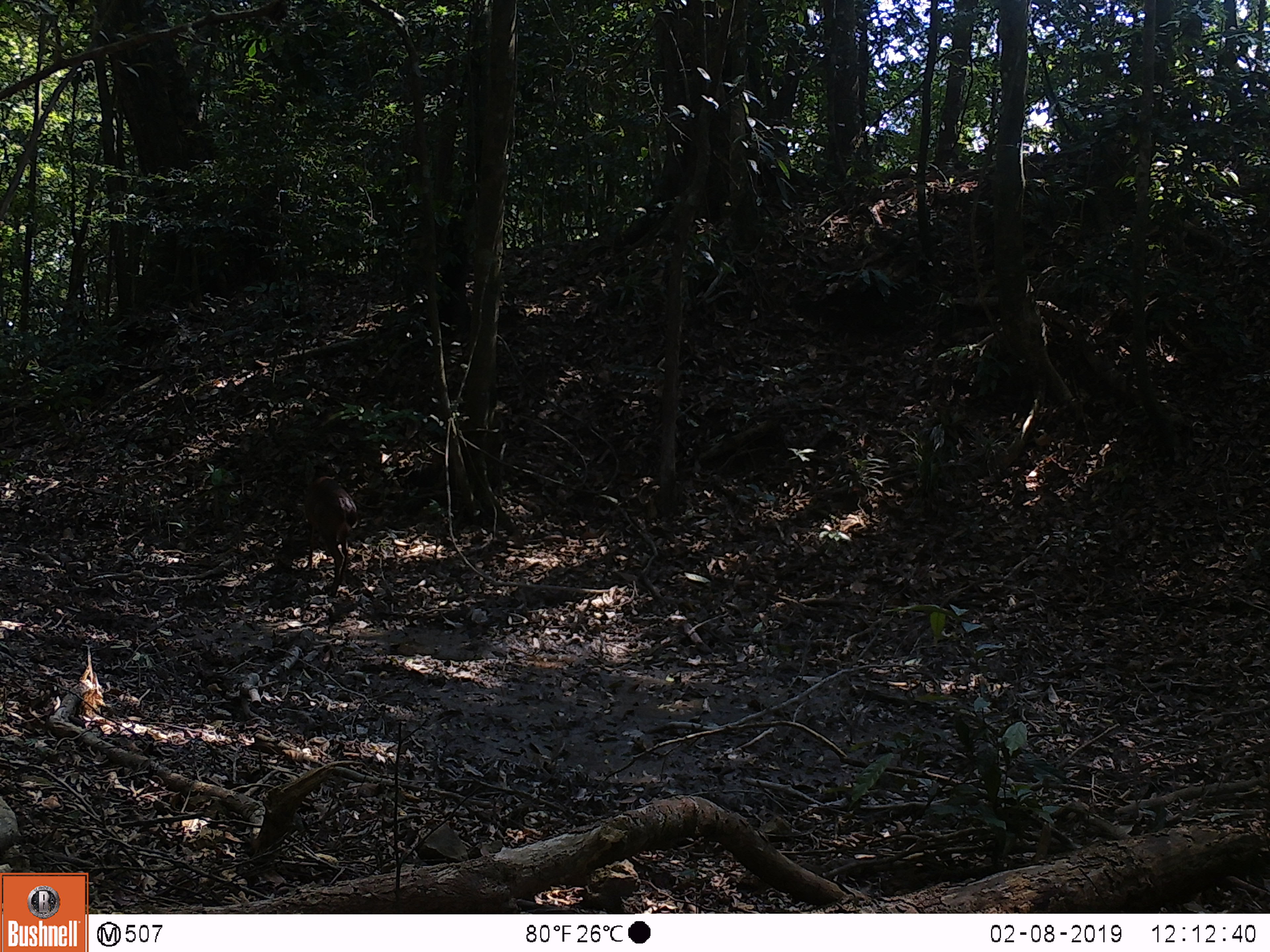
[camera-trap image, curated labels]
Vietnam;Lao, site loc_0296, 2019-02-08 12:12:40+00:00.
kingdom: Animalia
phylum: Chordata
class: Mammalia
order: Artiodactyla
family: Cervidae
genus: Muntiacus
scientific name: Muntiacus vuquangensis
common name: large-antlered muntjac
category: large antlered muntjac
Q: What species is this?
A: Large antlered muntjac (large-antlered muntjac) (Muntiacus vuquangensis).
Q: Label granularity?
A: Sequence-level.